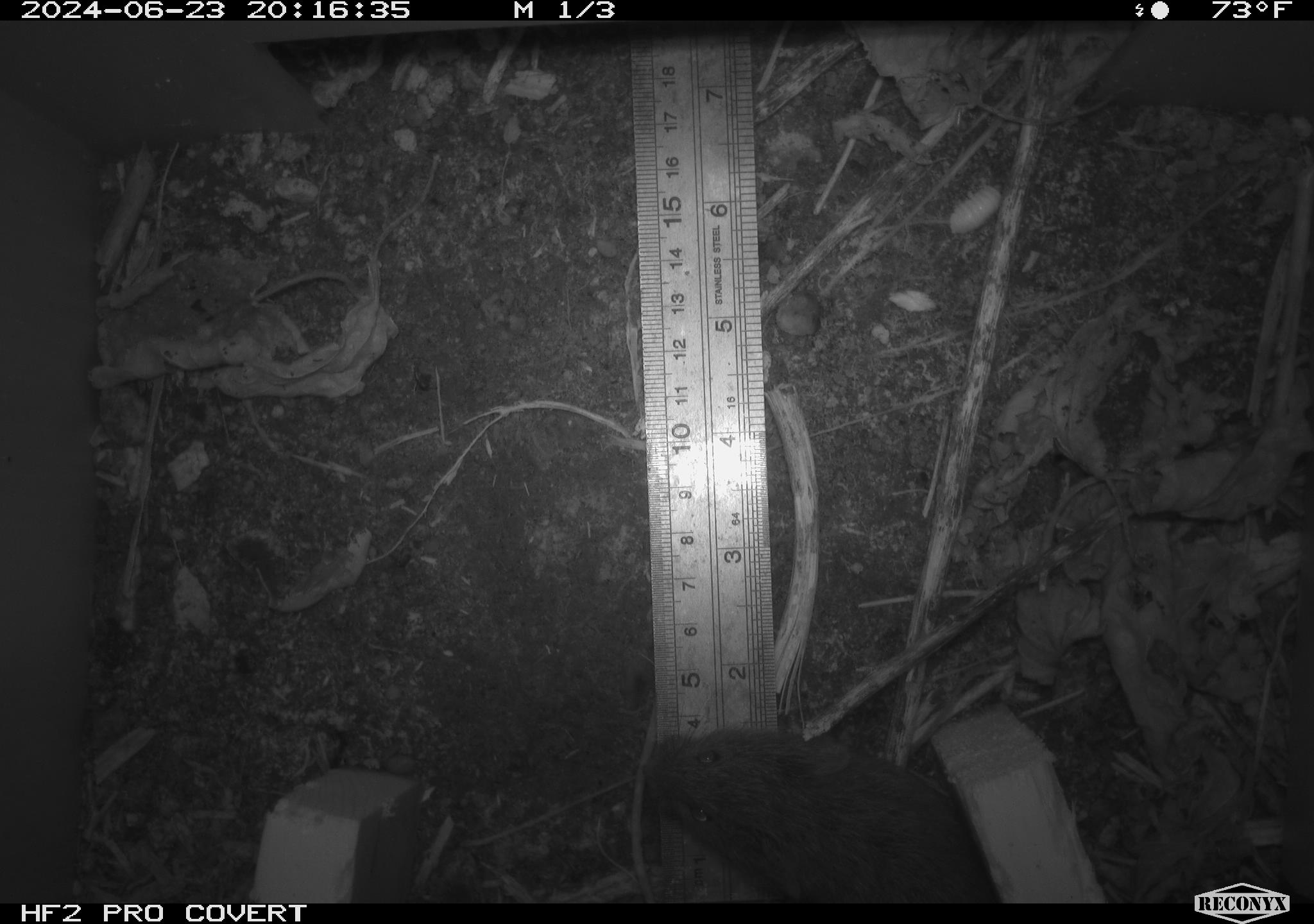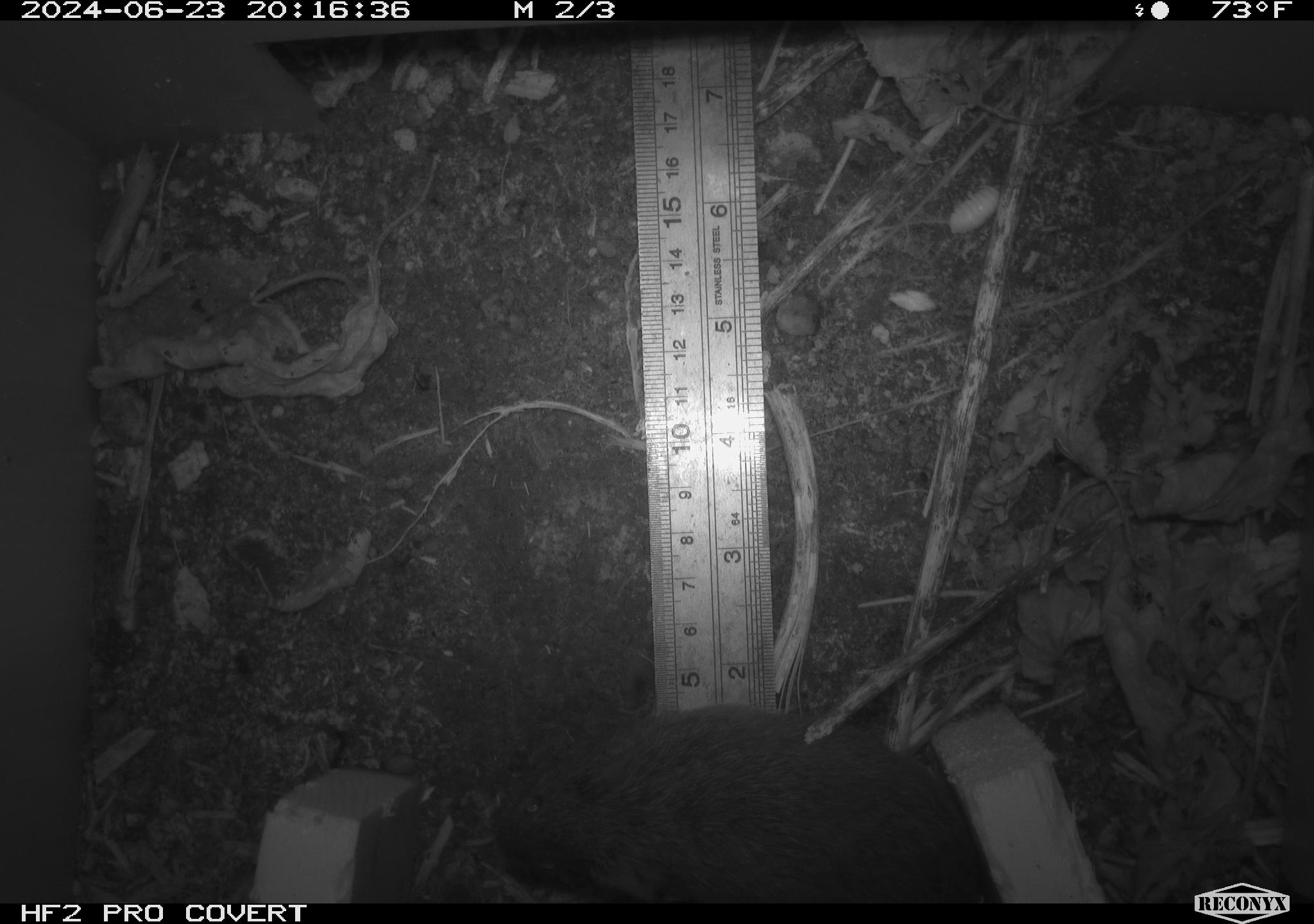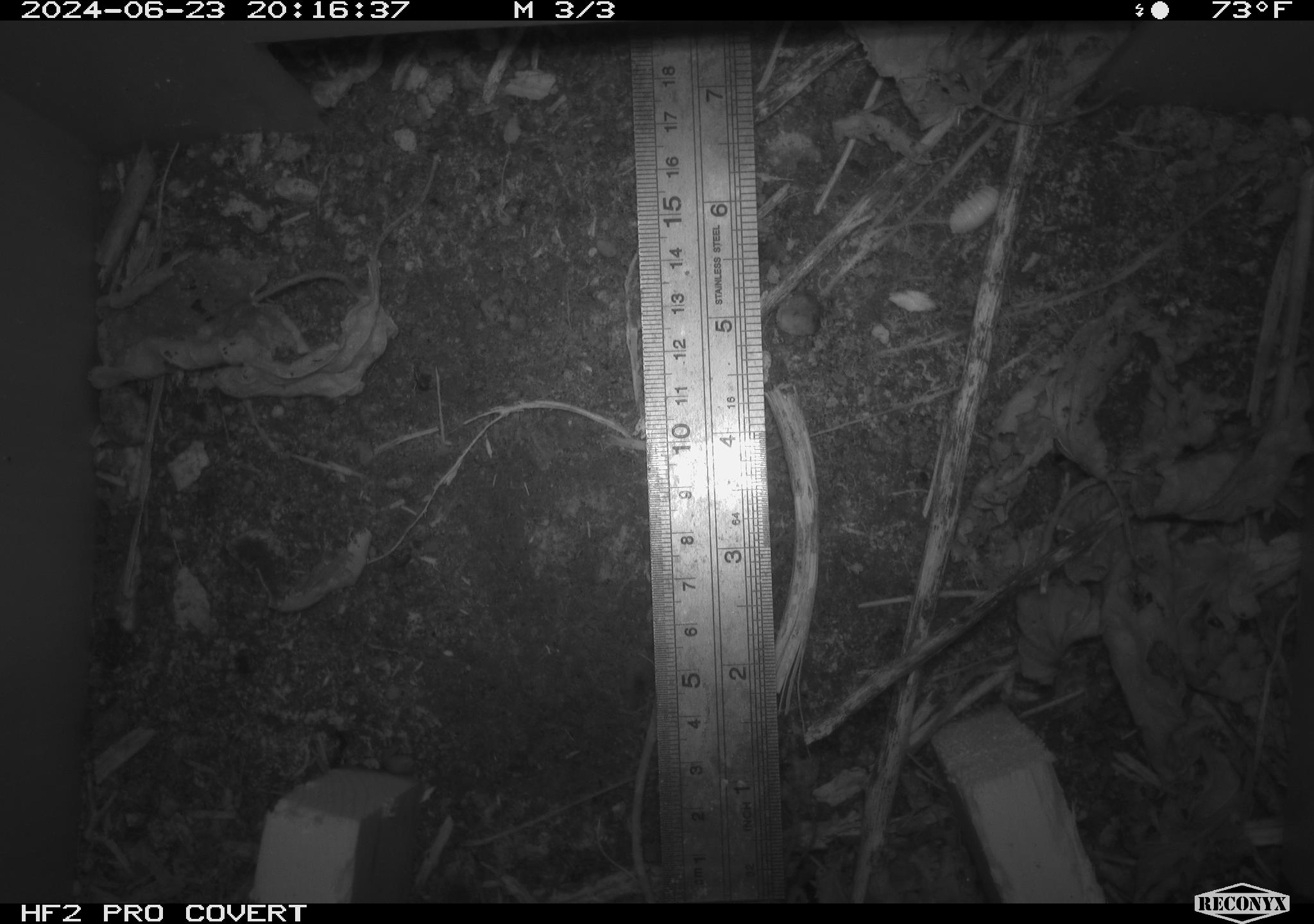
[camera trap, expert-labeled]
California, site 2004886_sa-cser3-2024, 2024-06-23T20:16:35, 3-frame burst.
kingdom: Animalia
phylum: Chordata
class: Mammalia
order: Rodentia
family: Cricetidae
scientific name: Cricetidae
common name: hamsters, voles, lemmings, and allies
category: cricetidae family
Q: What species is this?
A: Cricetidae family (hamsters, voles, lemmings, and allies) (Cricetidae).